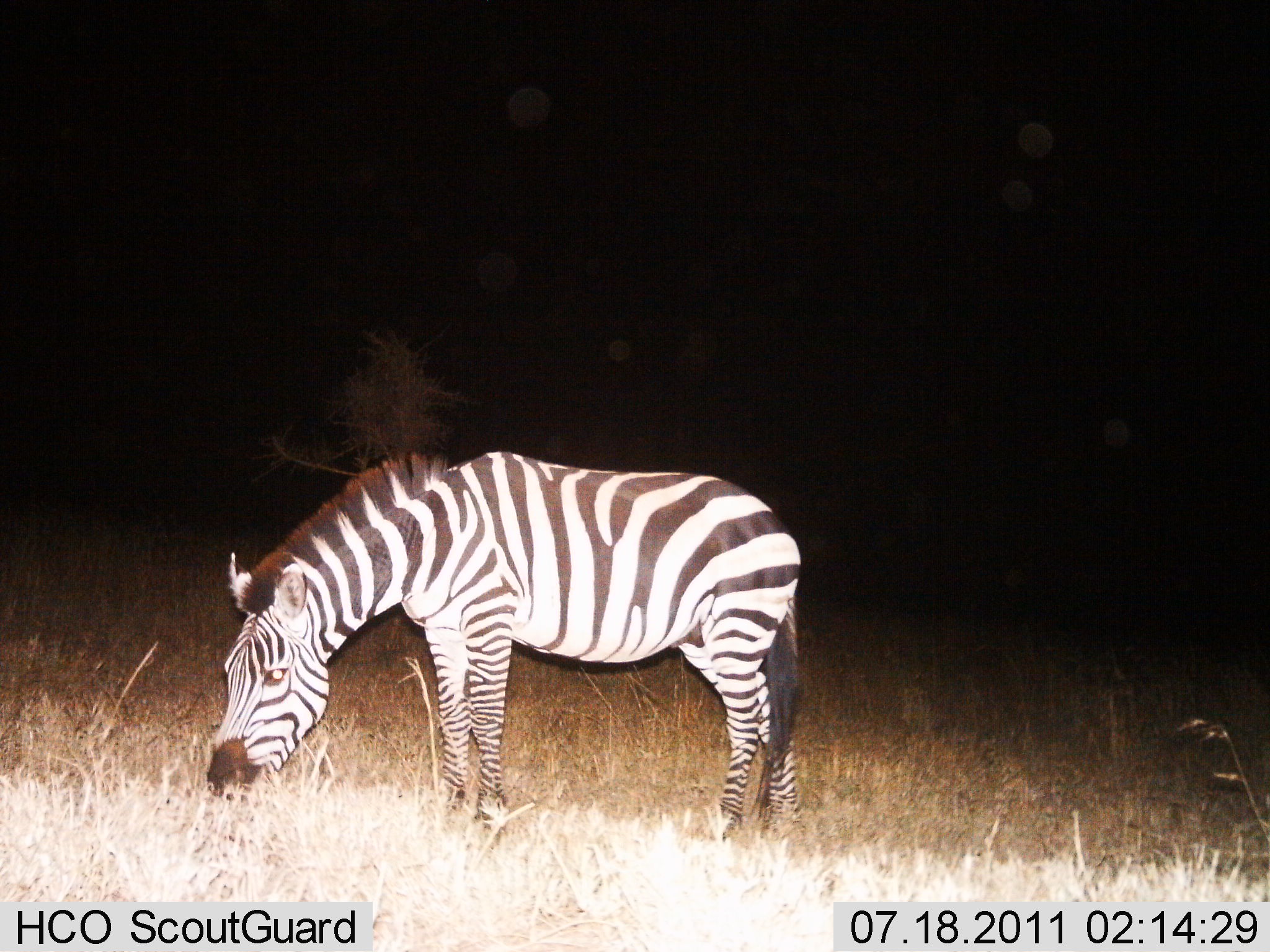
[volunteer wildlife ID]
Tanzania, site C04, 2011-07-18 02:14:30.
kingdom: Animalia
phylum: Chordata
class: Mammalia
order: Perissodactyla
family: Equidae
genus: Equus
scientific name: Equus quagga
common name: plains zebra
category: zebra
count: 1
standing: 0%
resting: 0%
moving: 0%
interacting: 0%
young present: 0%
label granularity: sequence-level